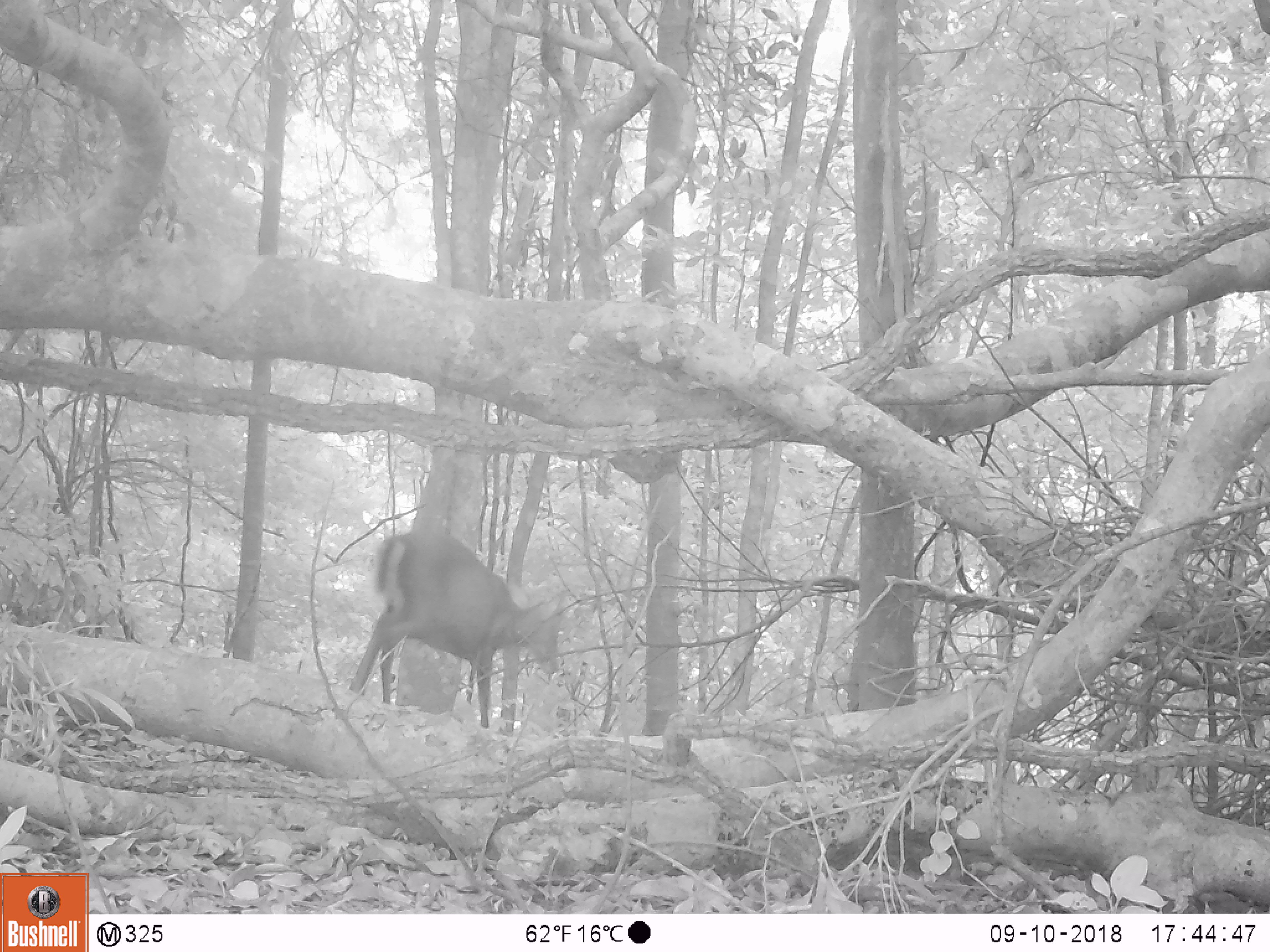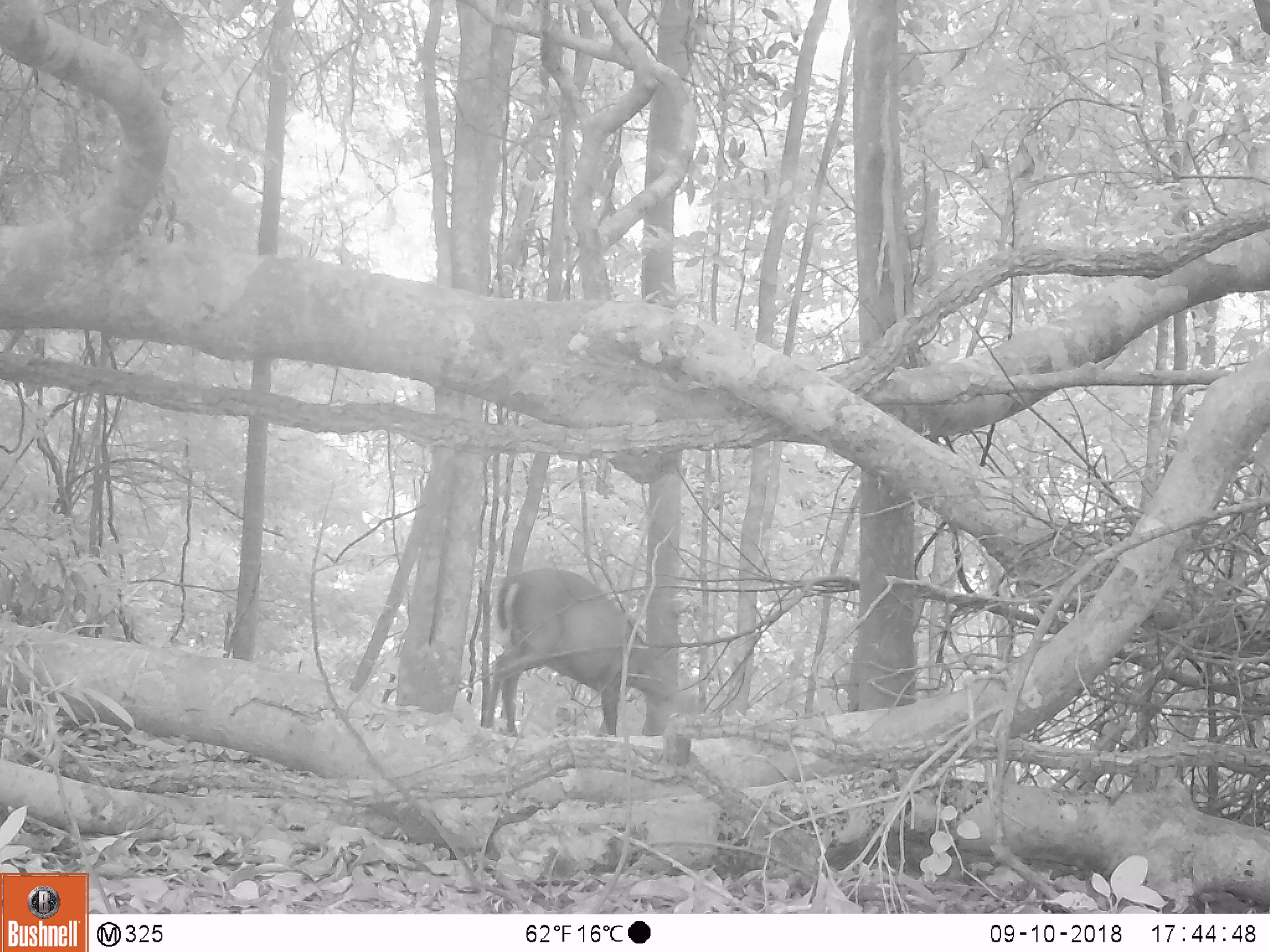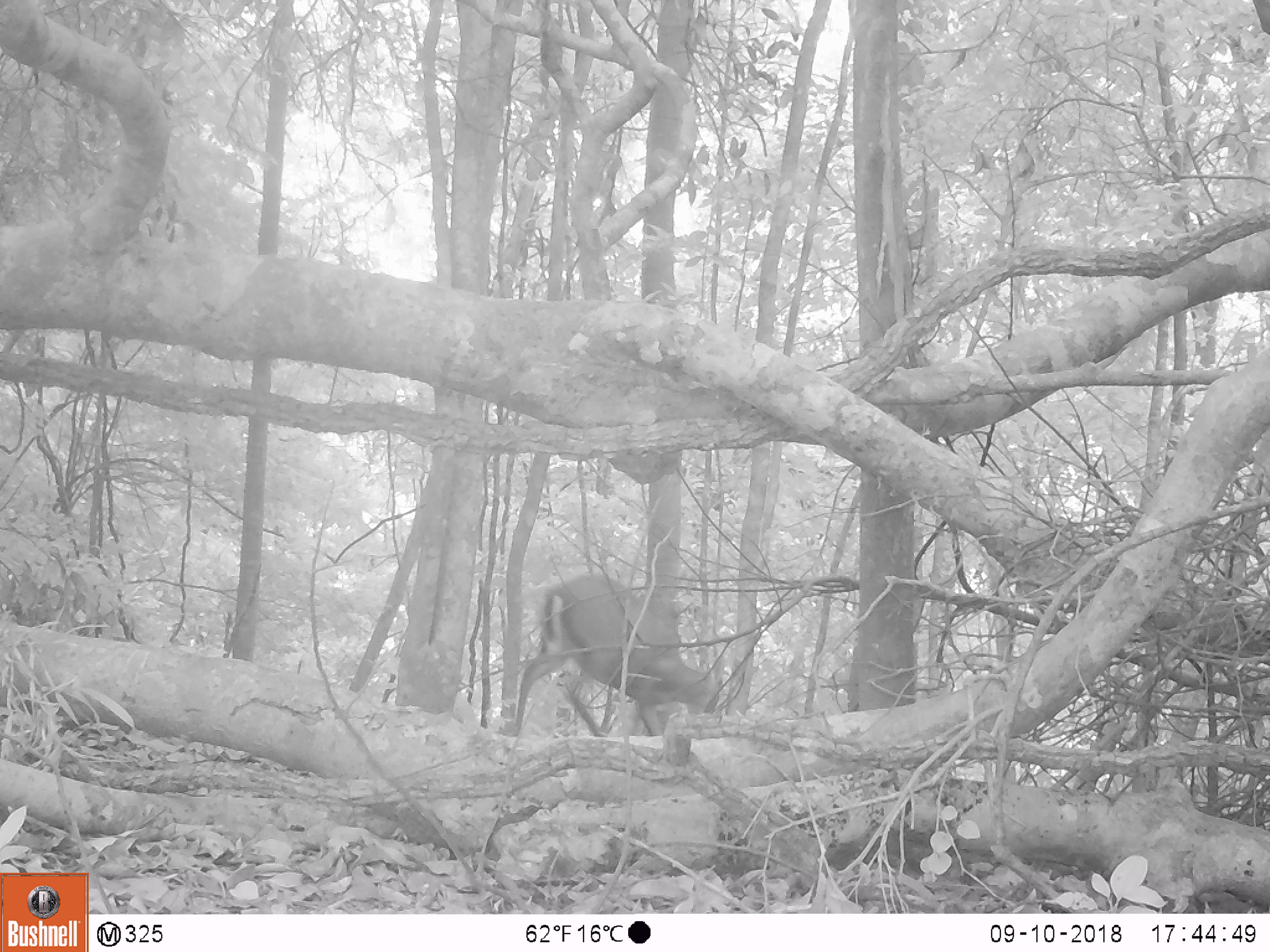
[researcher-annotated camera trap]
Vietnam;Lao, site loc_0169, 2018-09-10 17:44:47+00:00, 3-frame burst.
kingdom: Animalia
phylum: Chordata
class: Mammalia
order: Artiodactyla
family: Cervidae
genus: Muntiacus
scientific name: Muntiacus rooseveltorum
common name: roosevelt's muntjac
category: roosevelts muntjac group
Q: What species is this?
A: Roosevelts muntjac group (roosevelt's muntjac) (Muntiacus rooseveltorum).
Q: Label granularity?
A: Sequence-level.